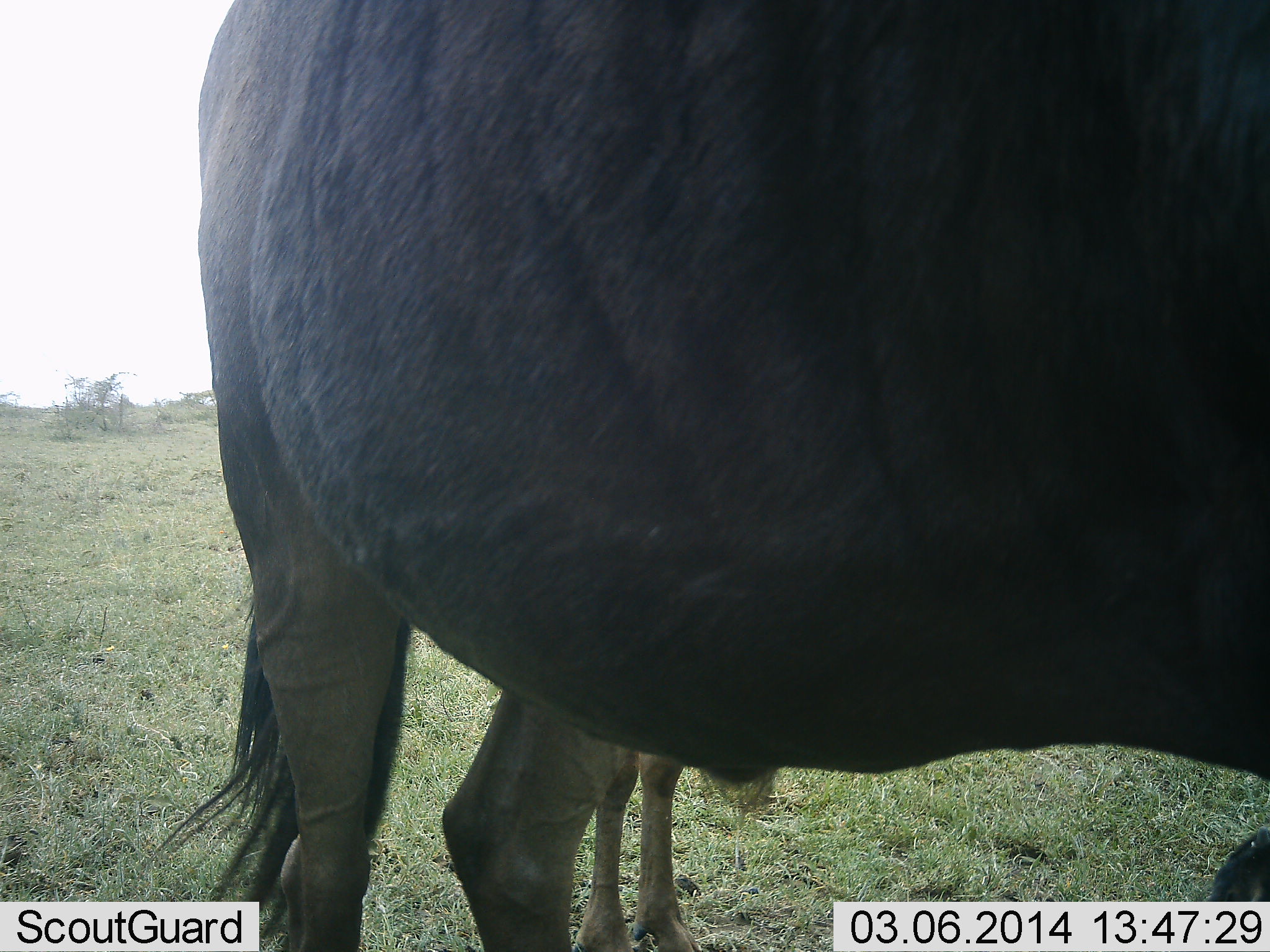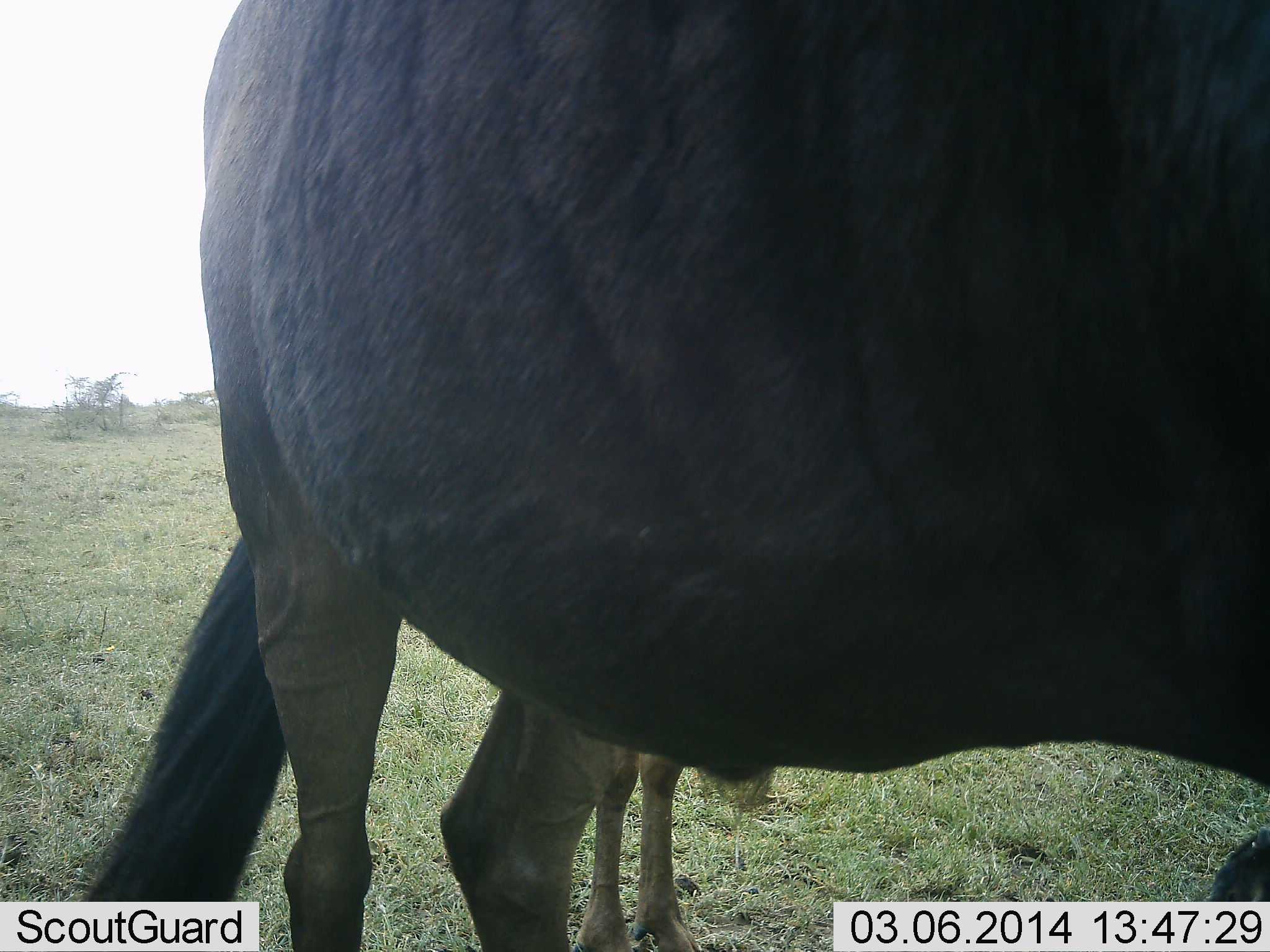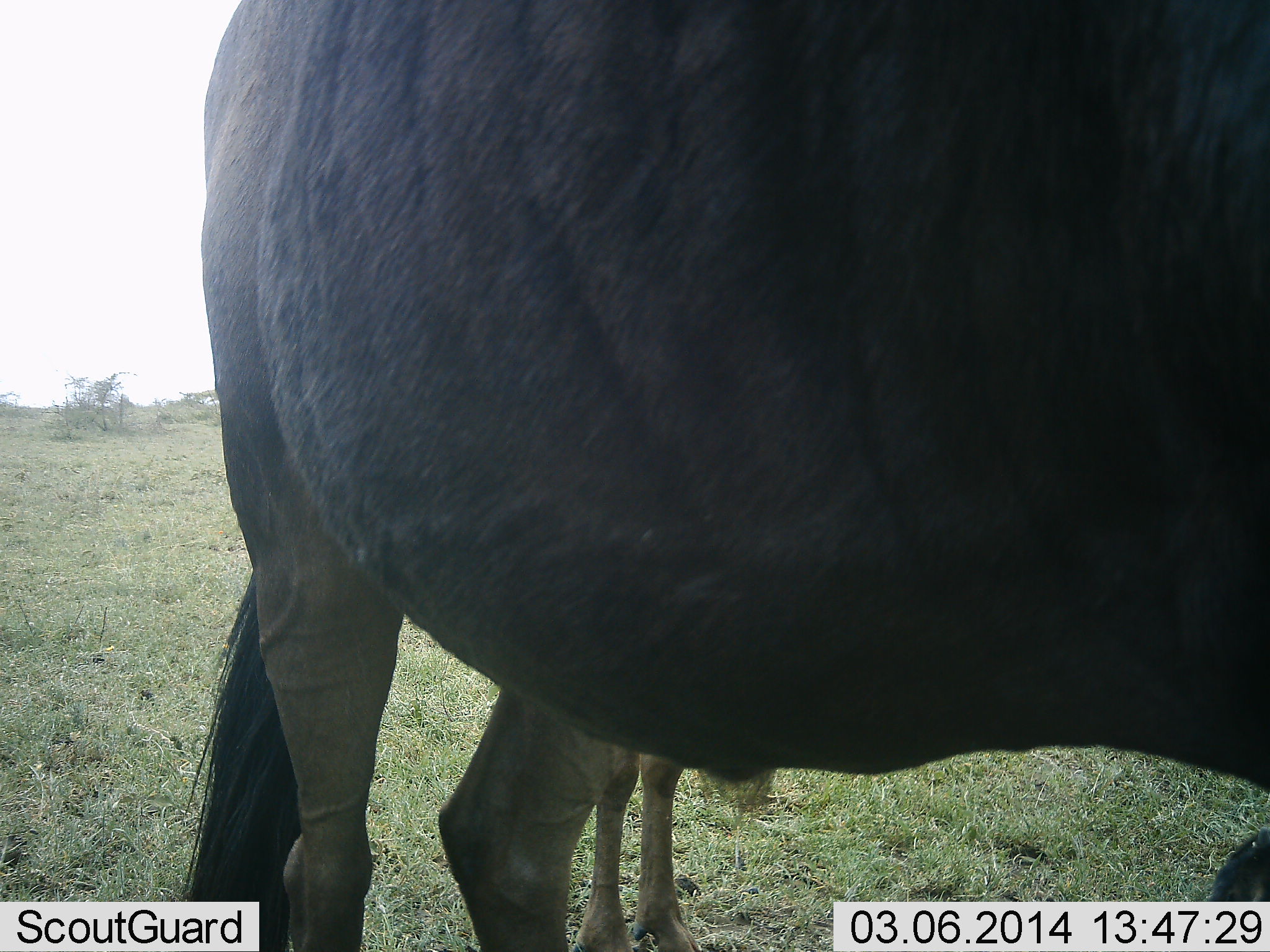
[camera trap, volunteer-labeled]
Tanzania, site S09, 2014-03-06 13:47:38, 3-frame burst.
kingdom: Animalia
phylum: Chordata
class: Mammalia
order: Artiodactyla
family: Bovidae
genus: Connochaetes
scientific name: Connochaetes taurinus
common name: blue wildebeest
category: wildebeest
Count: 2.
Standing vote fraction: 100%.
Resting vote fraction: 10%.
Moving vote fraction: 0%.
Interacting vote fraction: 0%.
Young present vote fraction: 20%.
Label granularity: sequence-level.